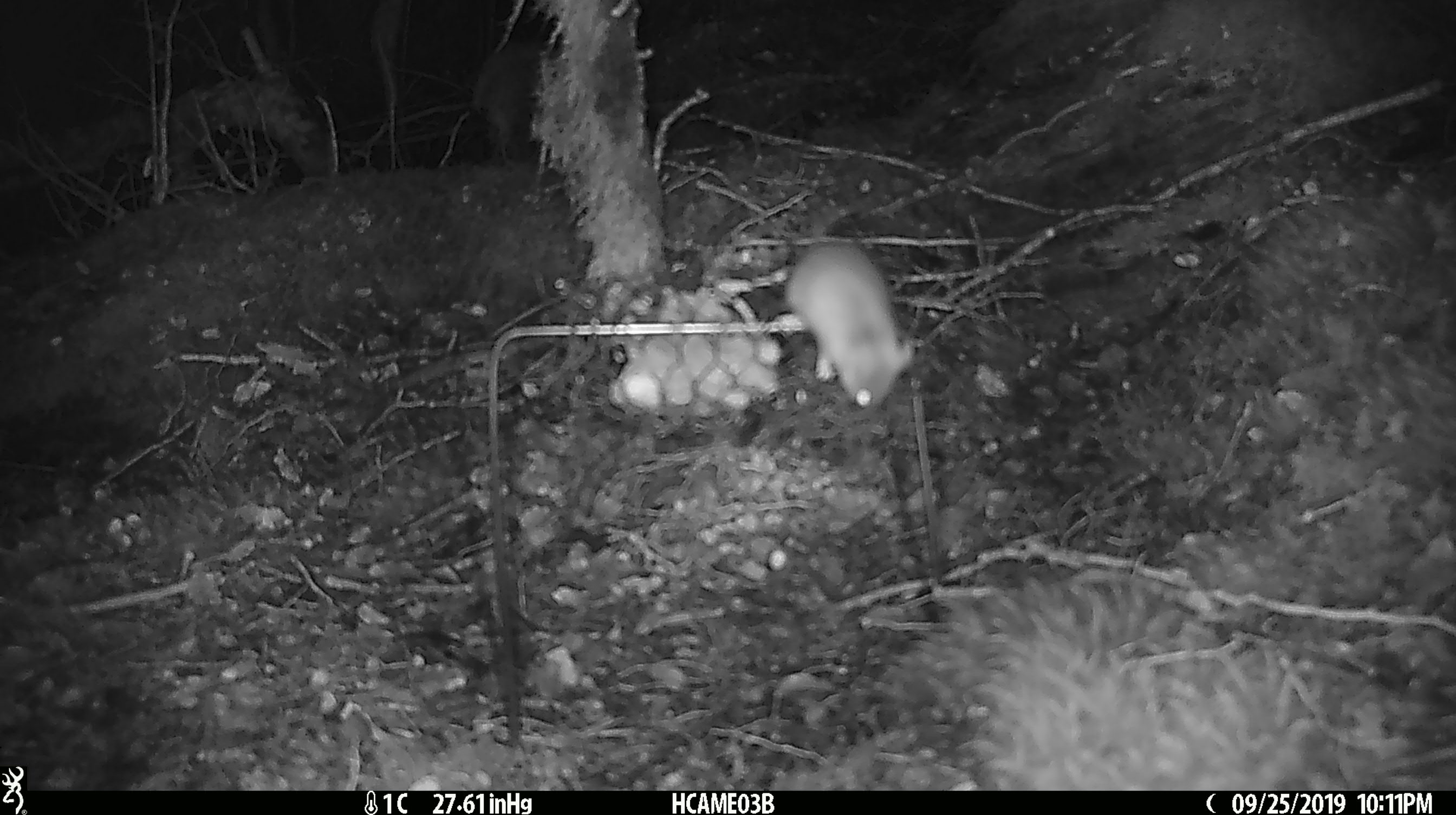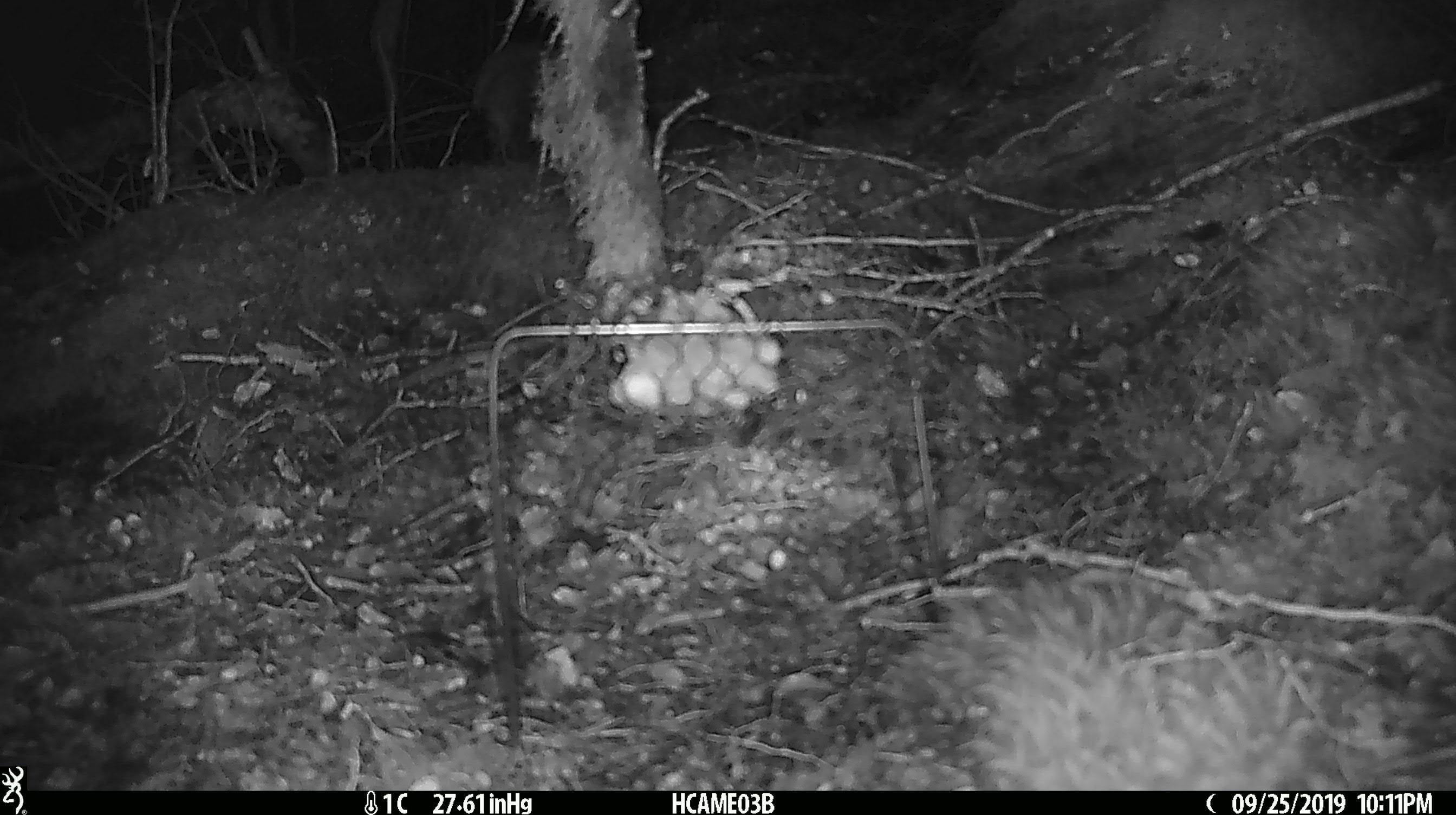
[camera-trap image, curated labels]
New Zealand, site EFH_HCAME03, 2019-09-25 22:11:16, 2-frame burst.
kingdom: Animalia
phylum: Chordata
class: Mammalia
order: Rodentia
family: Muridae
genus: Mus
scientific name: Mus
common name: mouse